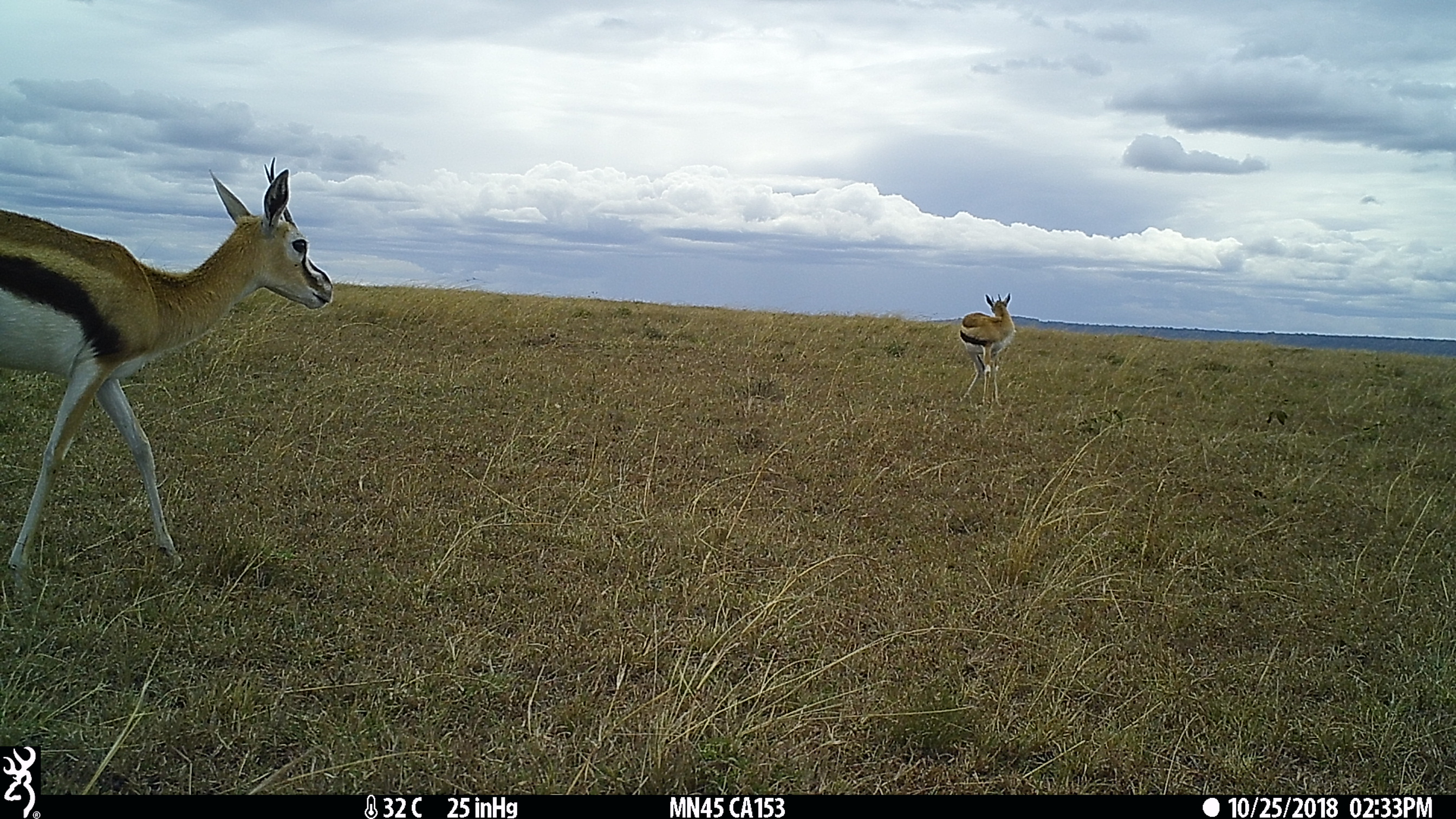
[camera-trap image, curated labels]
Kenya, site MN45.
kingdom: Animalia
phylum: Chordata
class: Mammalia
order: Artiodactyla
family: Bovidae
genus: Eudorcas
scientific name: Eudorcas thomsonii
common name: thomon's gazelle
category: gazelle thomsons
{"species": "gazelle thomsons (thomon's gazelle) (Eudorcas thomsonii)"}